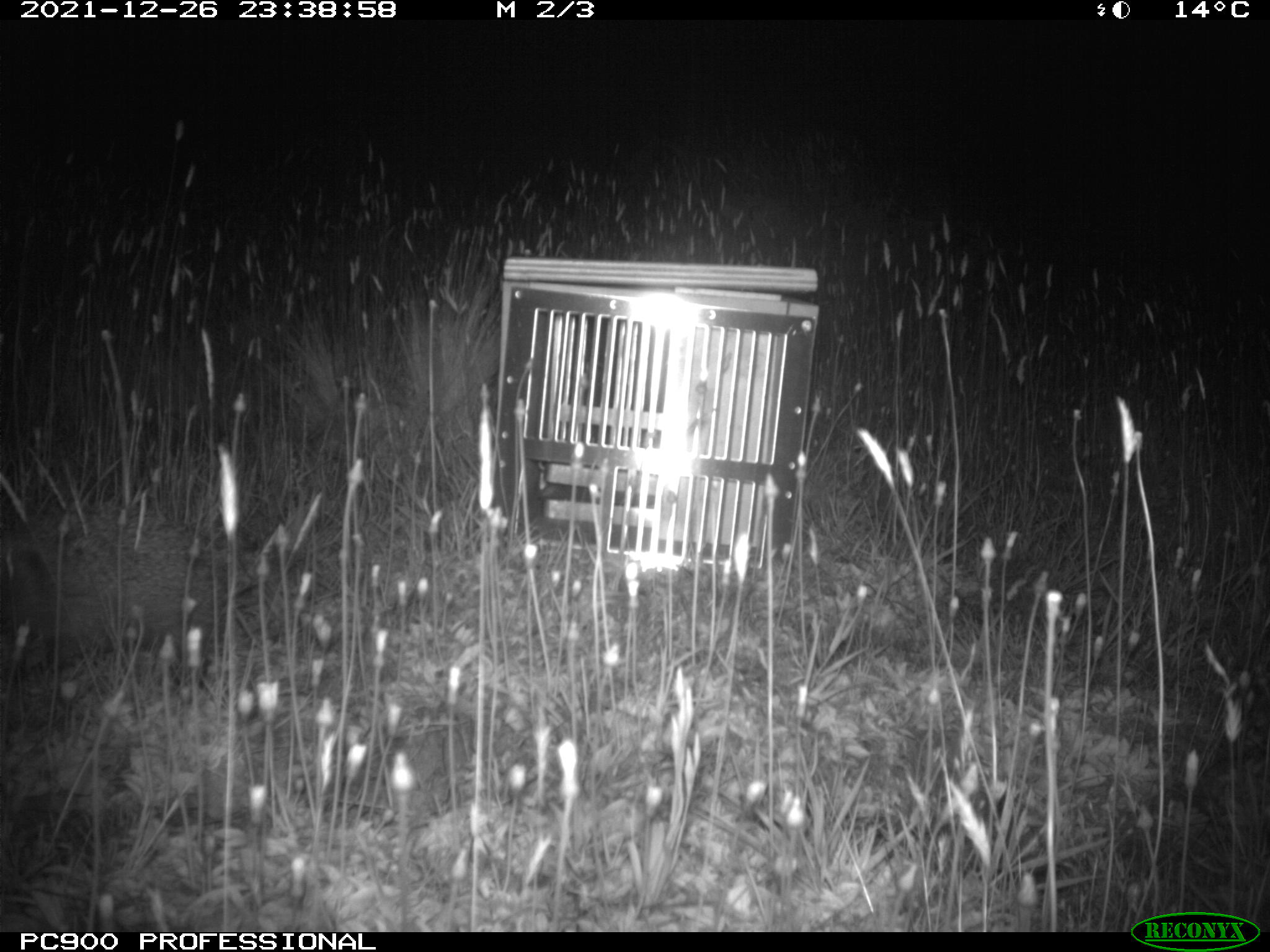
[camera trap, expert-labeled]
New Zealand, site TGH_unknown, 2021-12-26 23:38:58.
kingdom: Animalia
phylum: Chordata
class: Mammalia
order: Eulipotyphla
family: Erinaceidae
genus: Erinaceus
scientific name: Erinaceus europaeus europaeus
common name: european hedgehog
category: hedgehog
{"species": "hedgehog (european hedgehog) (Erinaceus europaeus europaeus)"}